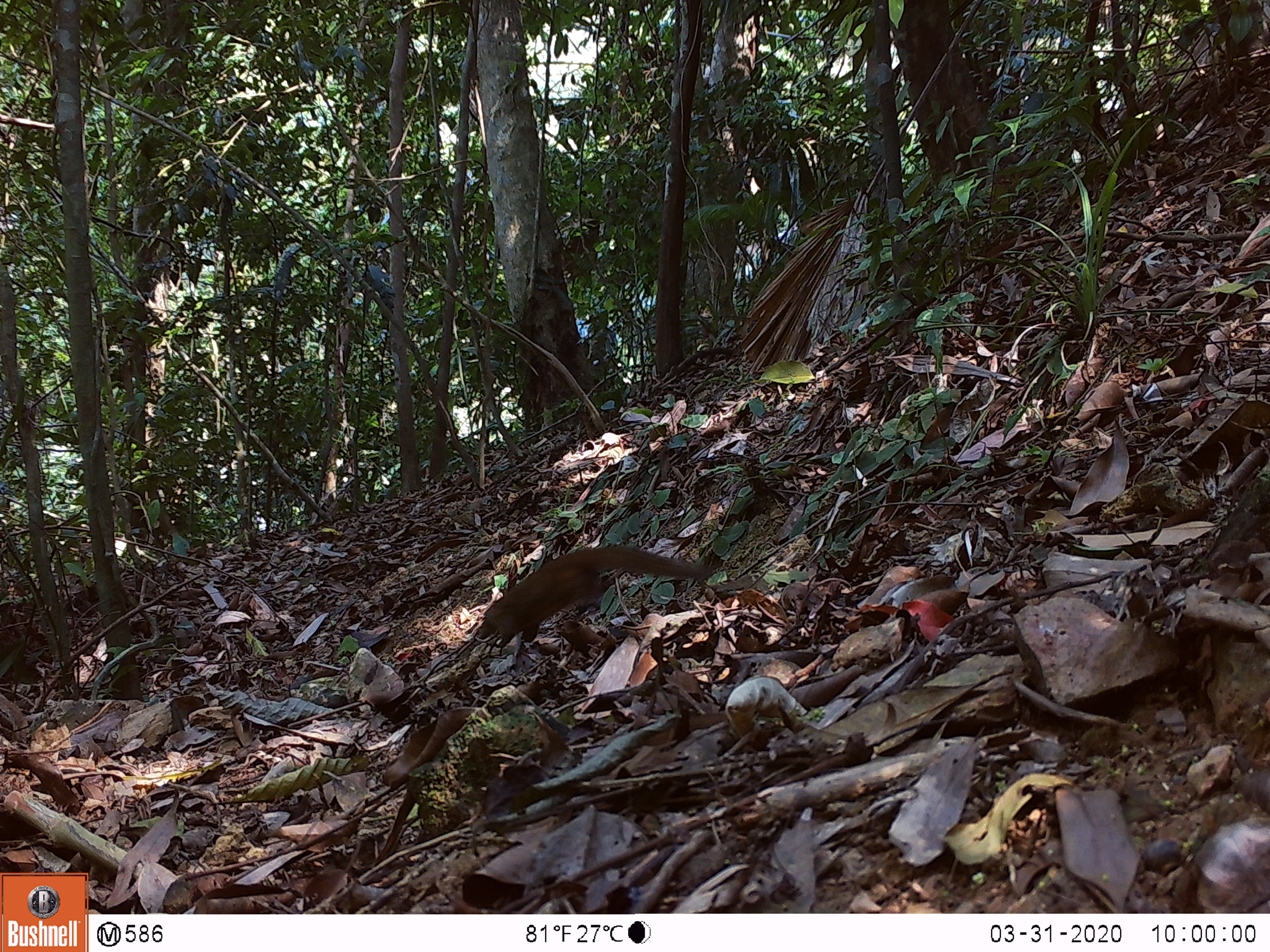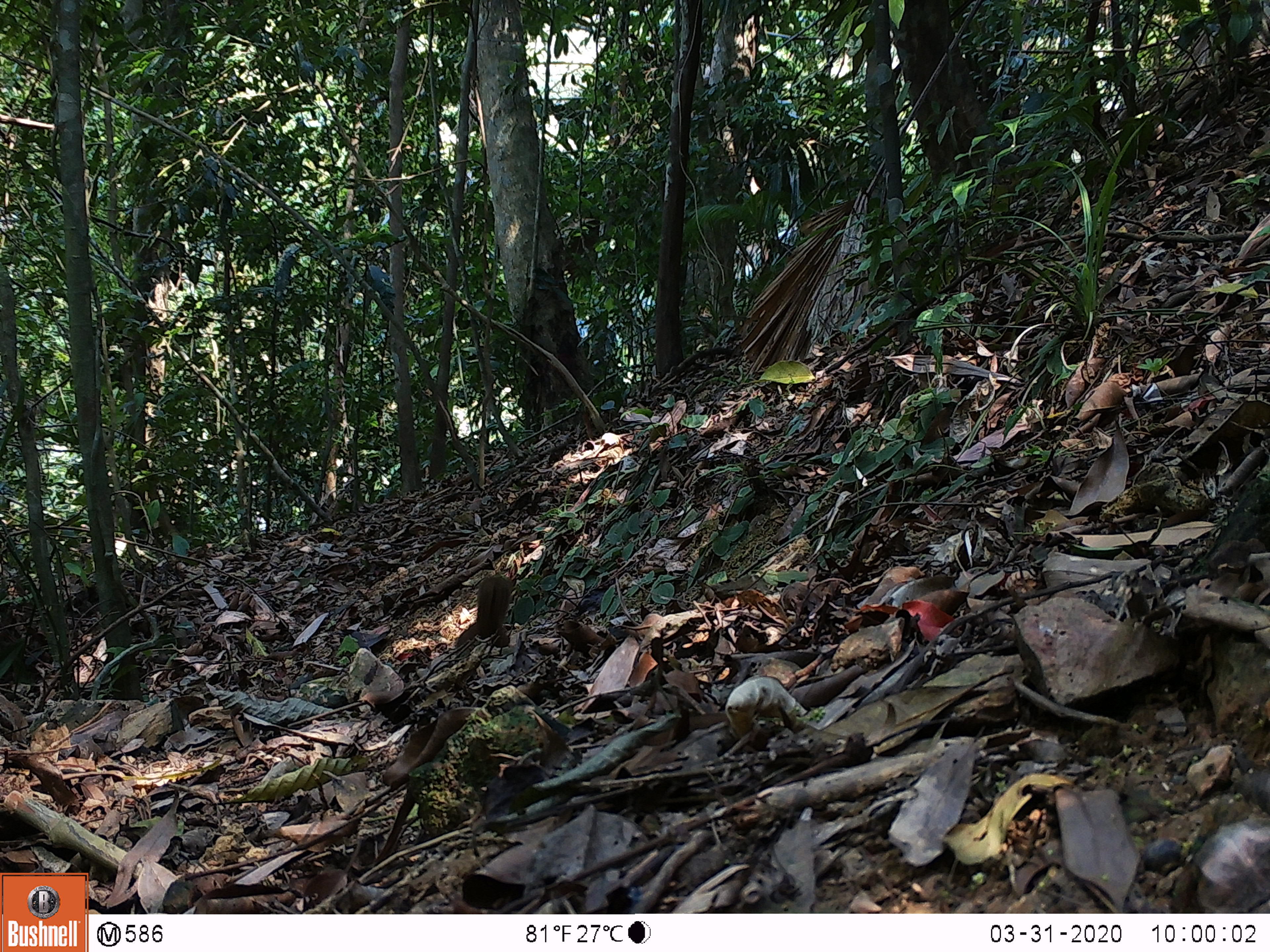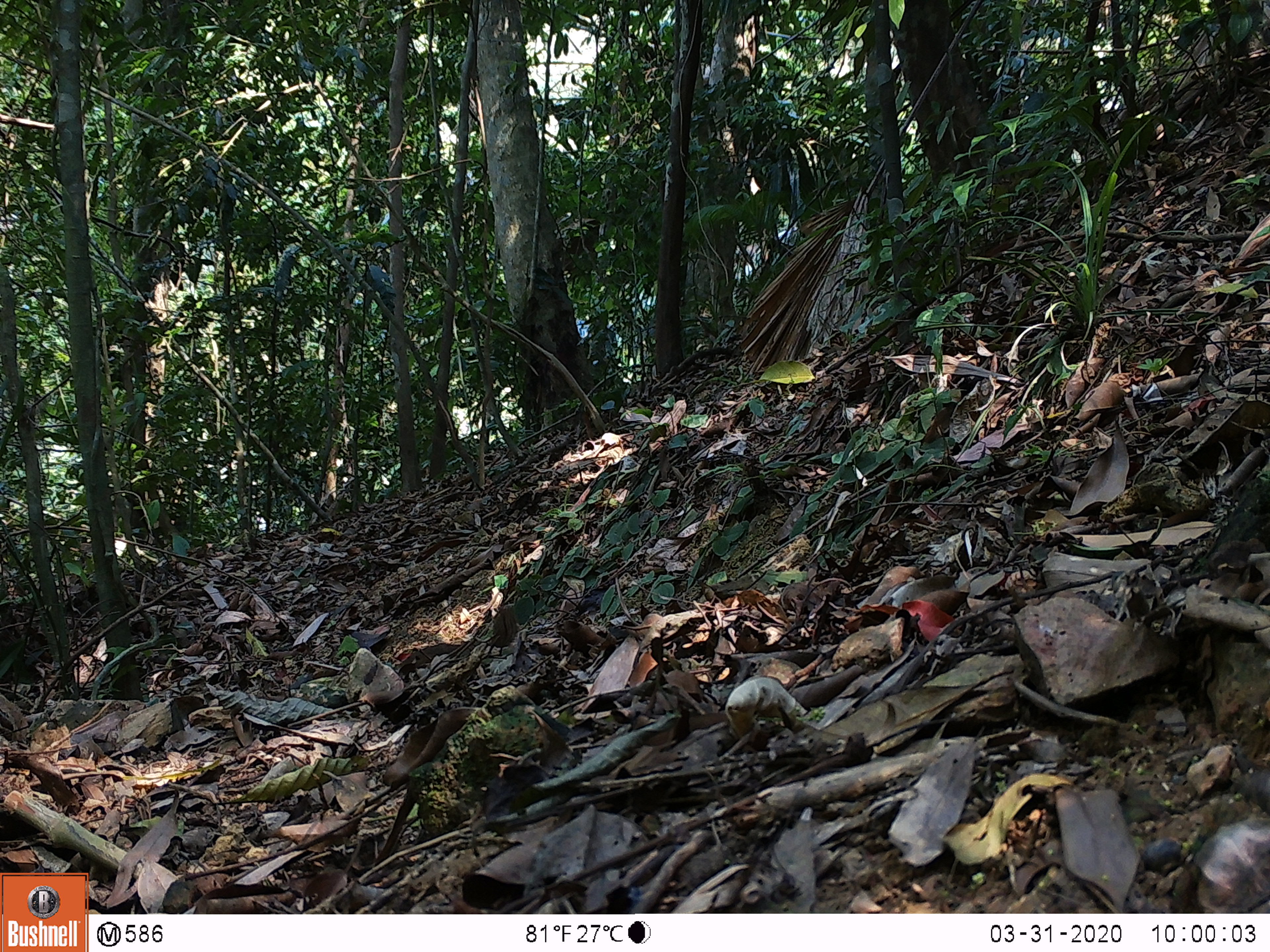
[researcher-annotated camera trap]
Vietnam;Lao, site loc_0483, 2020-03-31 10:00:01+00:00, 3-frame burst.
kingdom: Animalia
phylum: Chordata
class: Mammalia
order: Scandentia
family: Tupaiidae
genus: Tupaia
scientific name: Tupaia belangeri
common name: northern treeshrew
Northern treeshrew (Tupaia belangeri). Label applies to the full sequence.